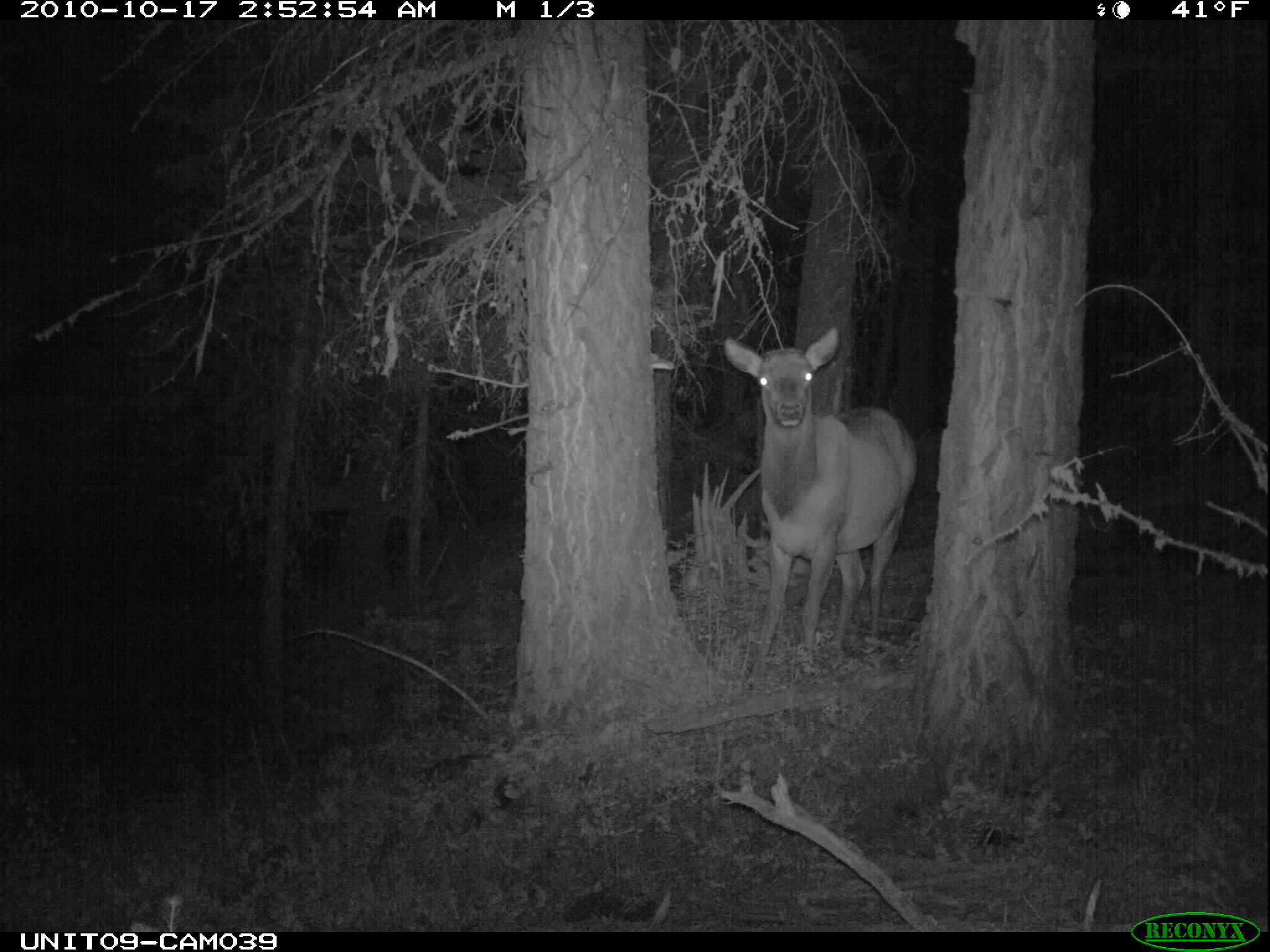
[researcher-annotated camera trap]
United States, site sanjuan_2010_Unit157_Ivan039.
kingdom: Animalia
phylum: Chordata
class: Mammalia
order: Artiodactyla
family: Cervidae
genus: Cervus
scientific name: Cervus elaphus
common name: red deer